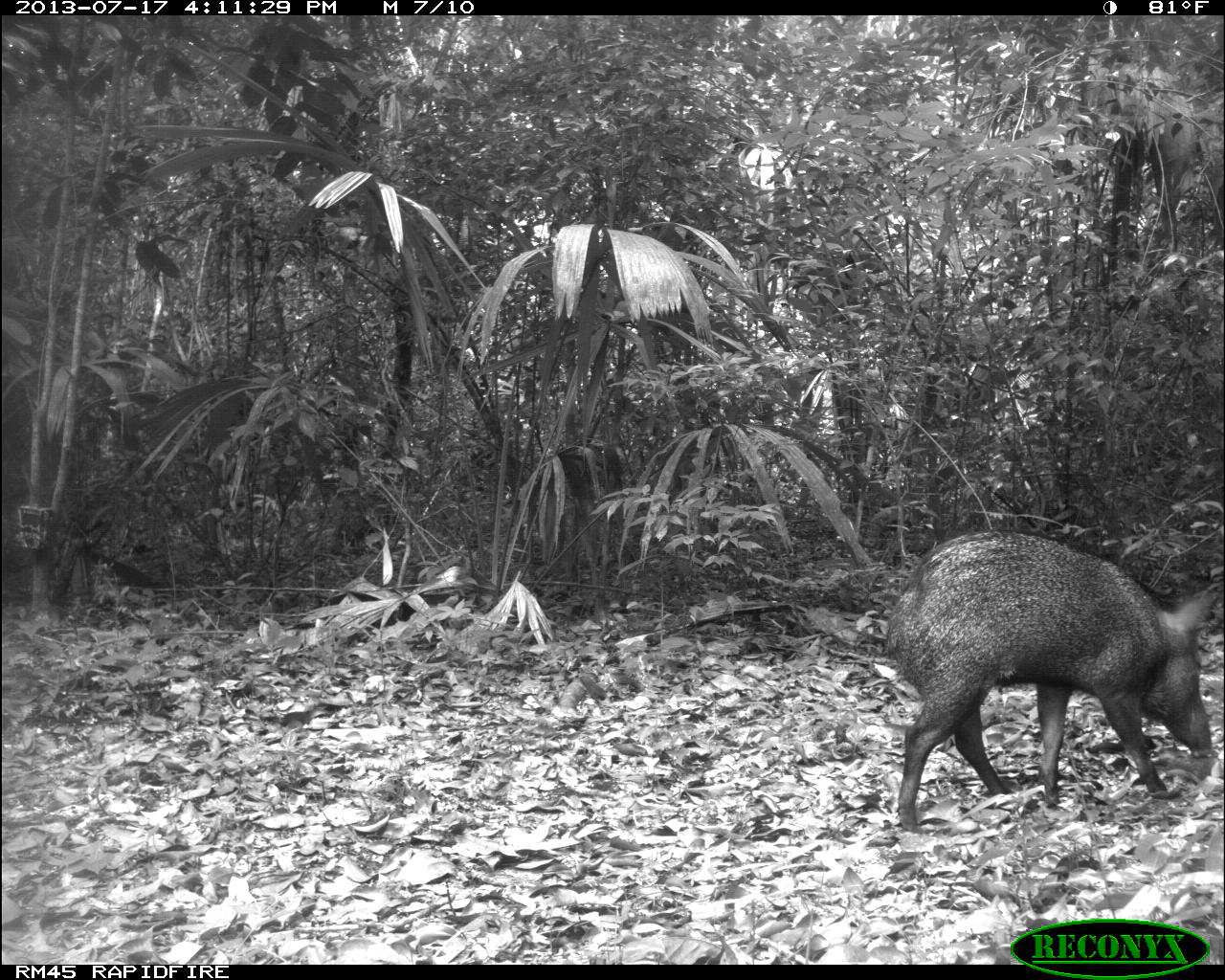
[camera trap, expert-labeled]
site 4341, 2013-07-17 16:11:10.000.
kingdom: Animalia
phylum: Chordata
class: Mammalia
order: Artiodactyla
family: Tayassuidae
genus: Pecari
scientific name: Pecari tajacu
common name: collared peccary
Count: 1.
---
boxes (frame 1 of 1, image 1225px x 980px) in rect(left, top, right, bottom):
pecari tajacu: rect(881, 528, 1220, 829)